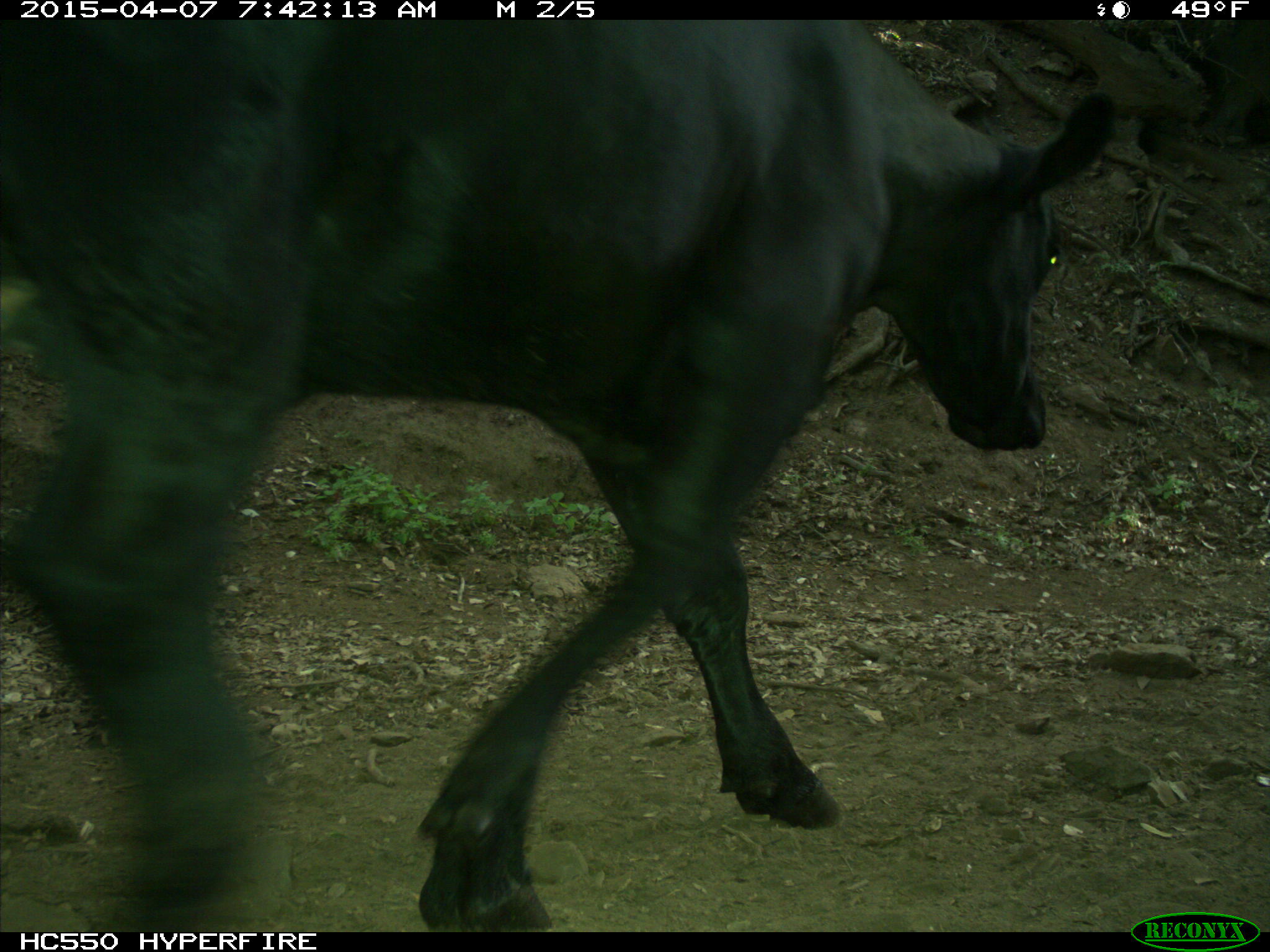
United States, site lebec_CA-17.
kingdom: Animalia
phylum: Chordata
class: Mammalia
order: Artiodactyla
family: Bovidae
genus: Bos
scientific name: Bos taurus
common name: domestic cow